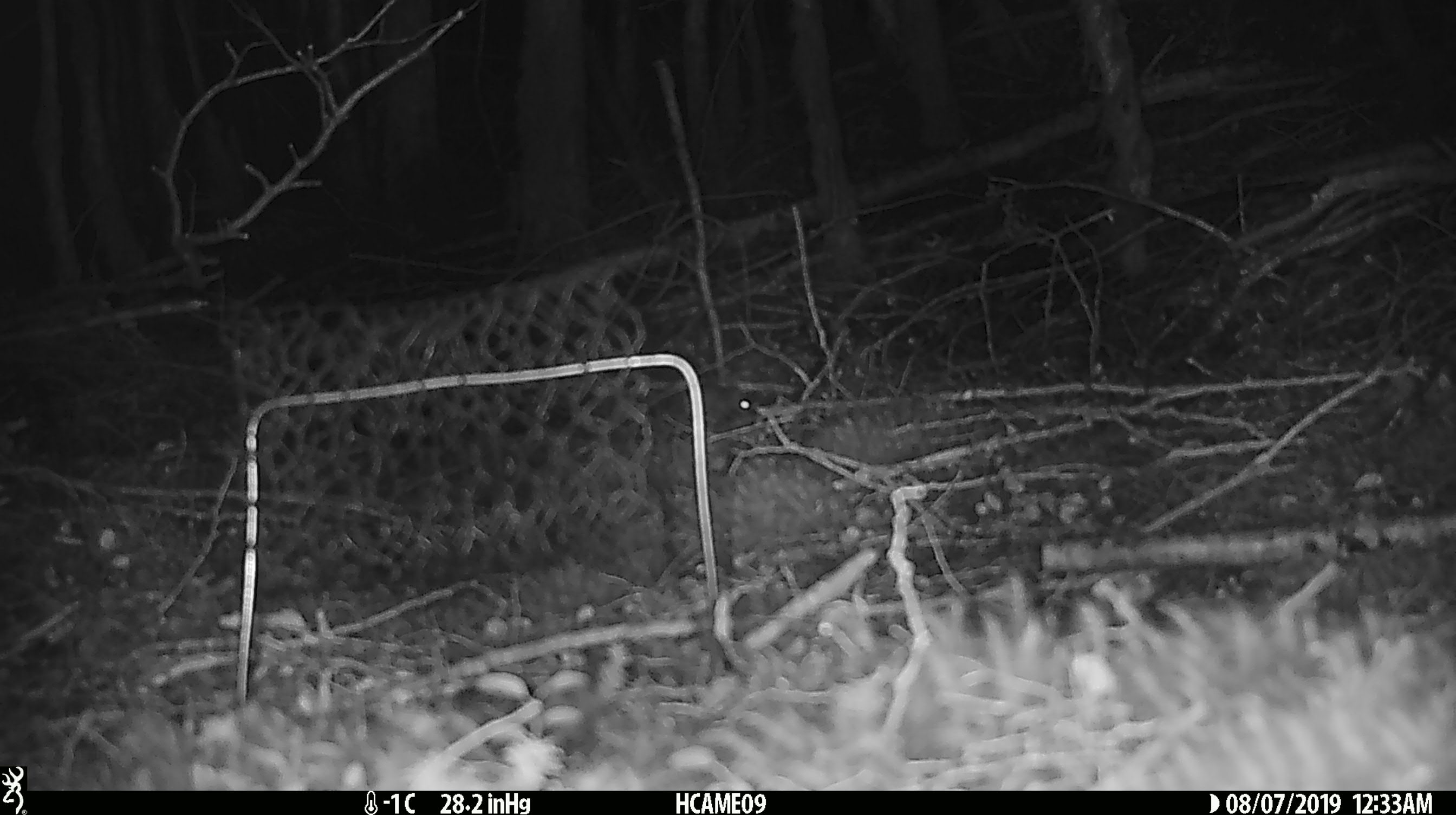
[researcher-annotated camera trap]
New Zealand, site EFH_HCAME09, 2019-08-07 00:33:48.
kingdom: Animalia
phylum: Chordata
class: Mammalia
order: Rodentia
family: Muridae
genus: Mus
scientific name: Mus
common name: mouse